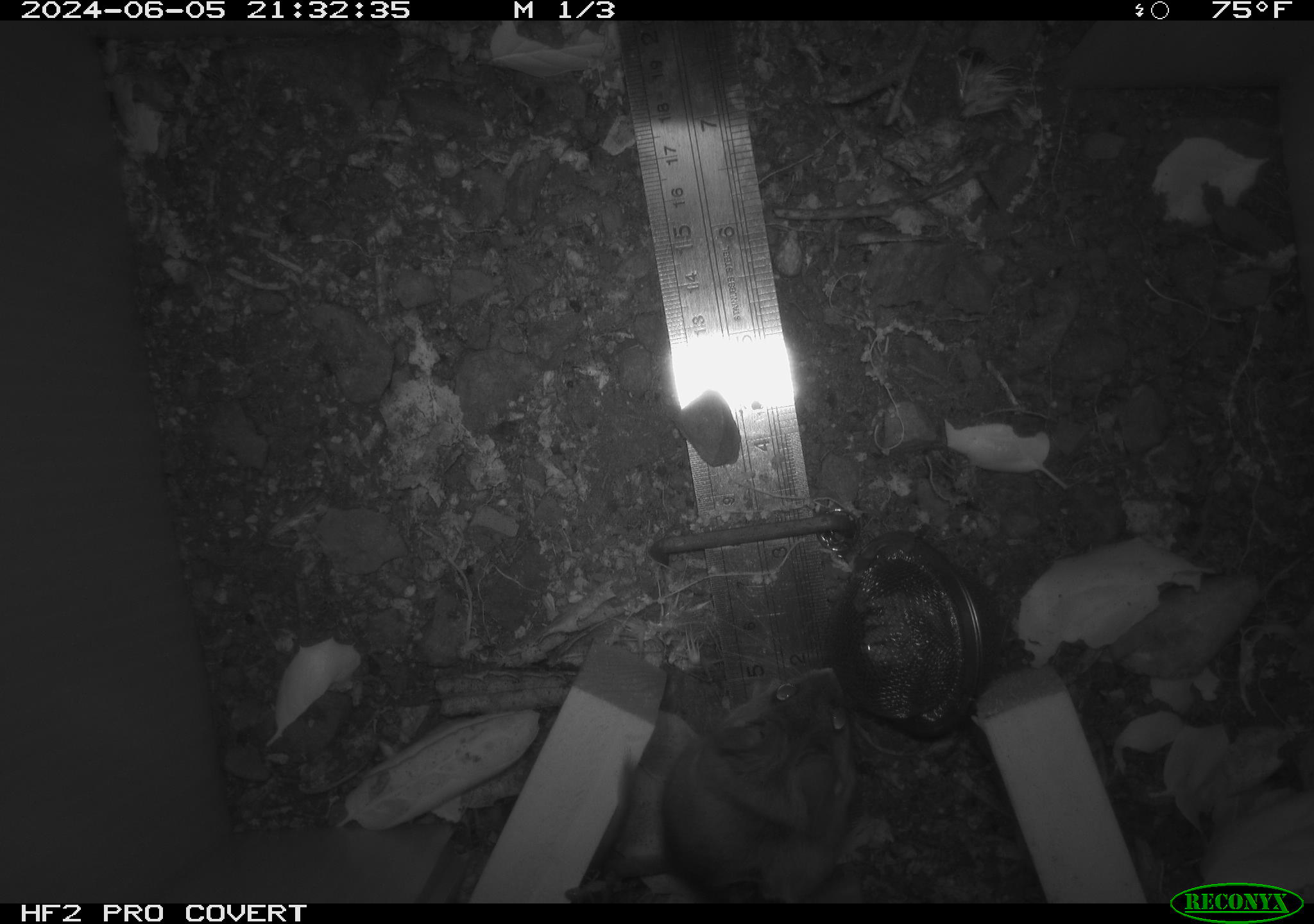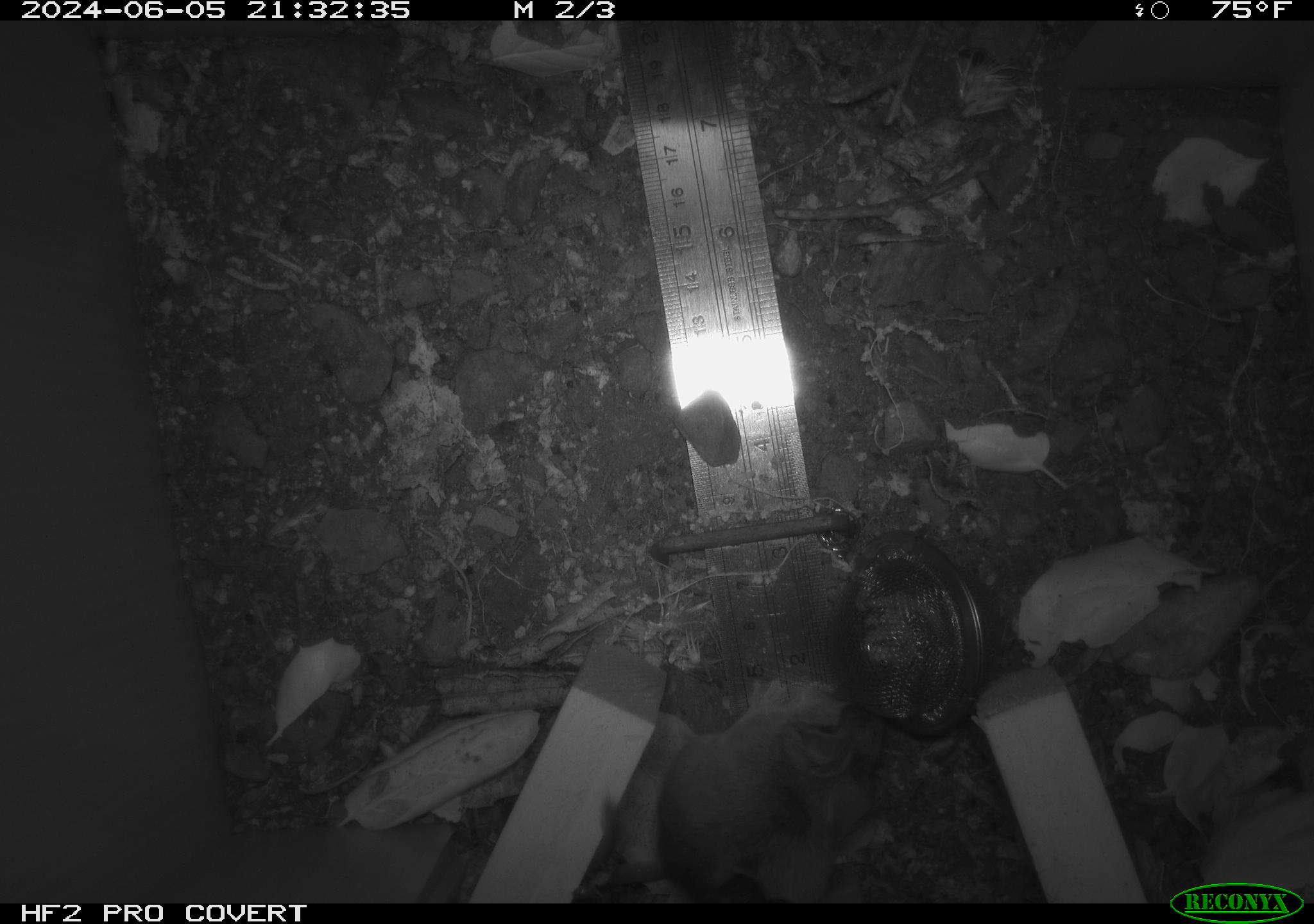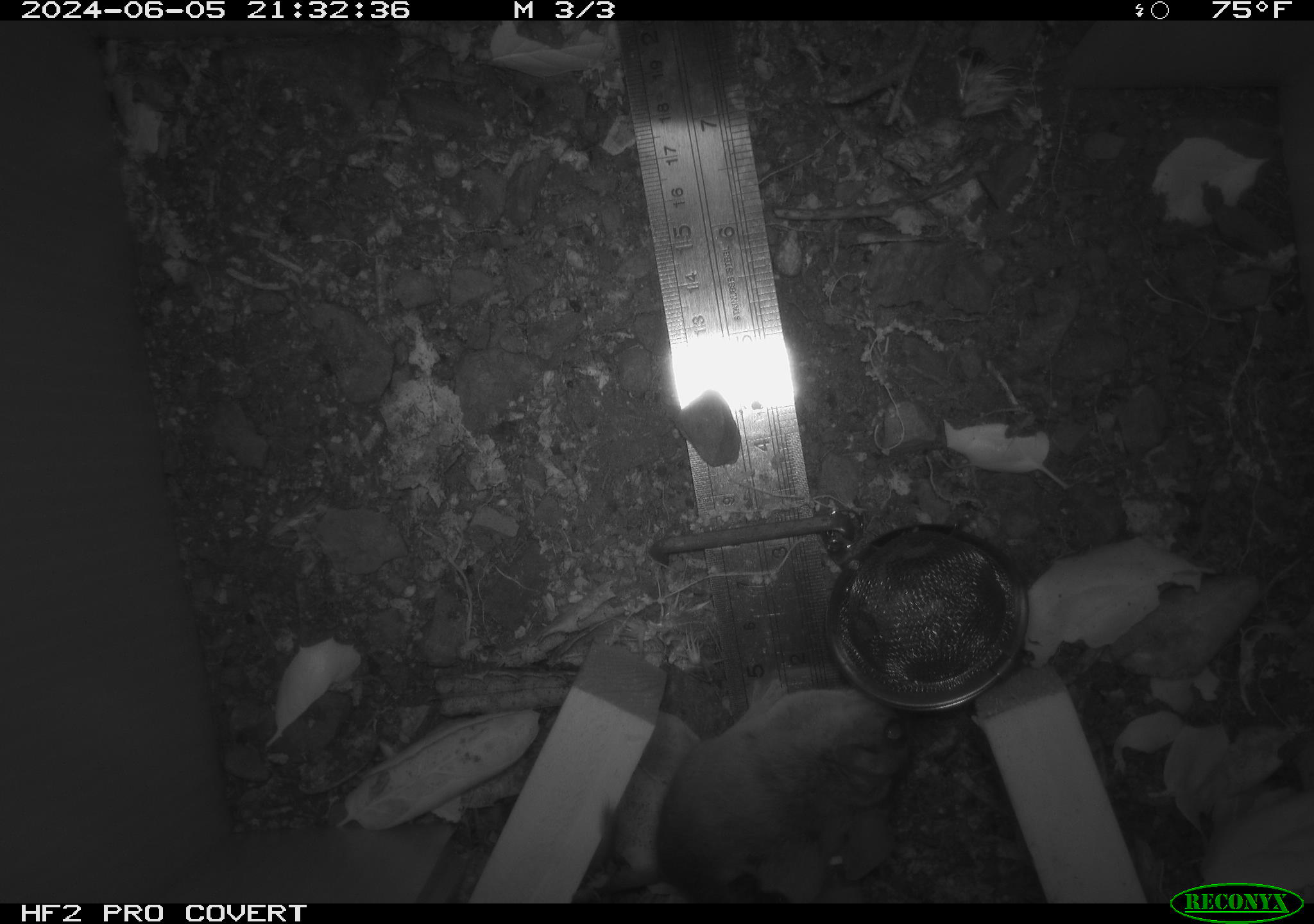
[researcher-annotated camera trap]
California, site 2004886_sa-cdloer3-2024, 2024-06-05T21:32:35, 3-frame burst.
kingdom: Animalia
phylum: Chordata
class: Mammalia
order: Rodentia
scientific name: Rodentia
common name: rodent